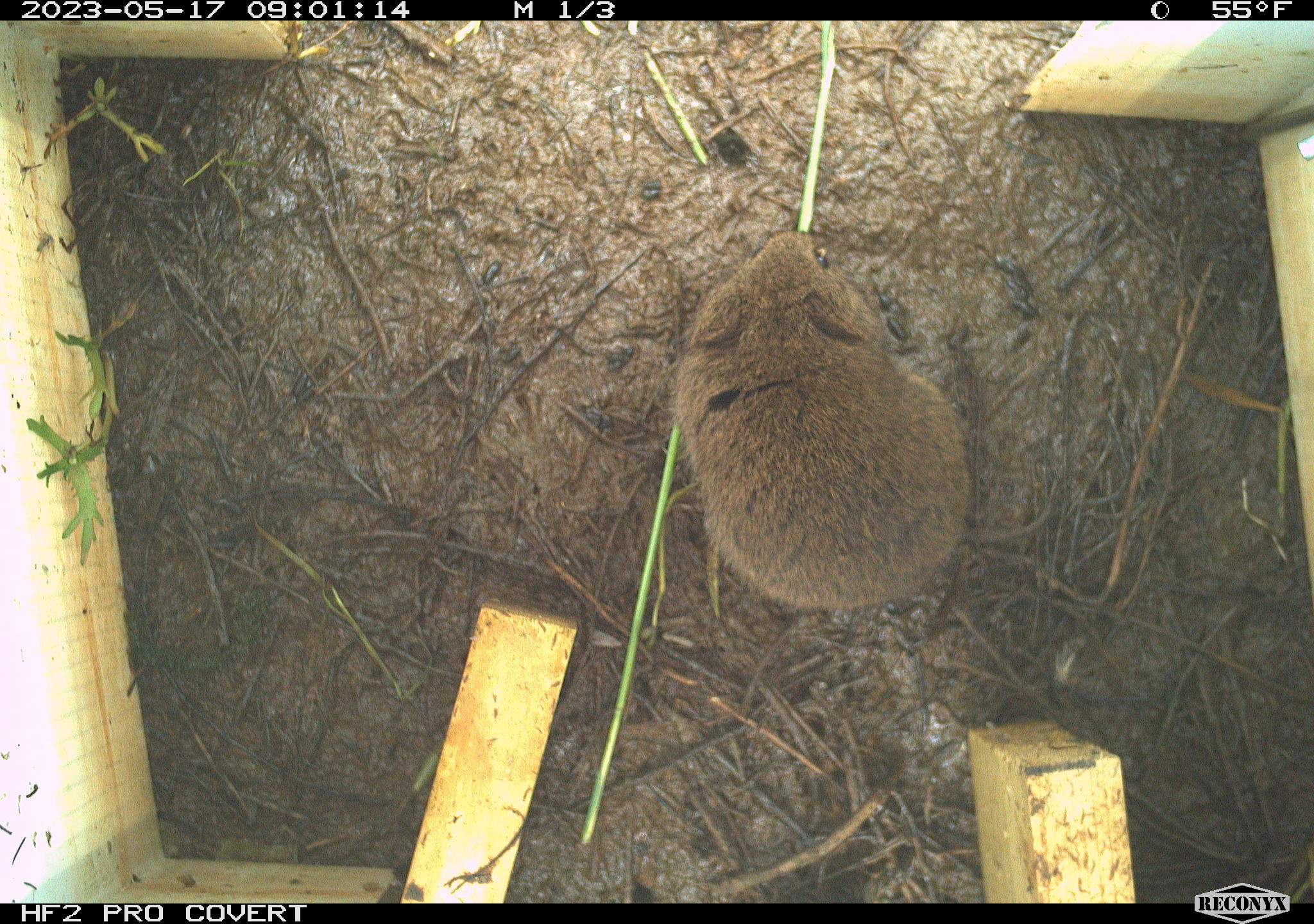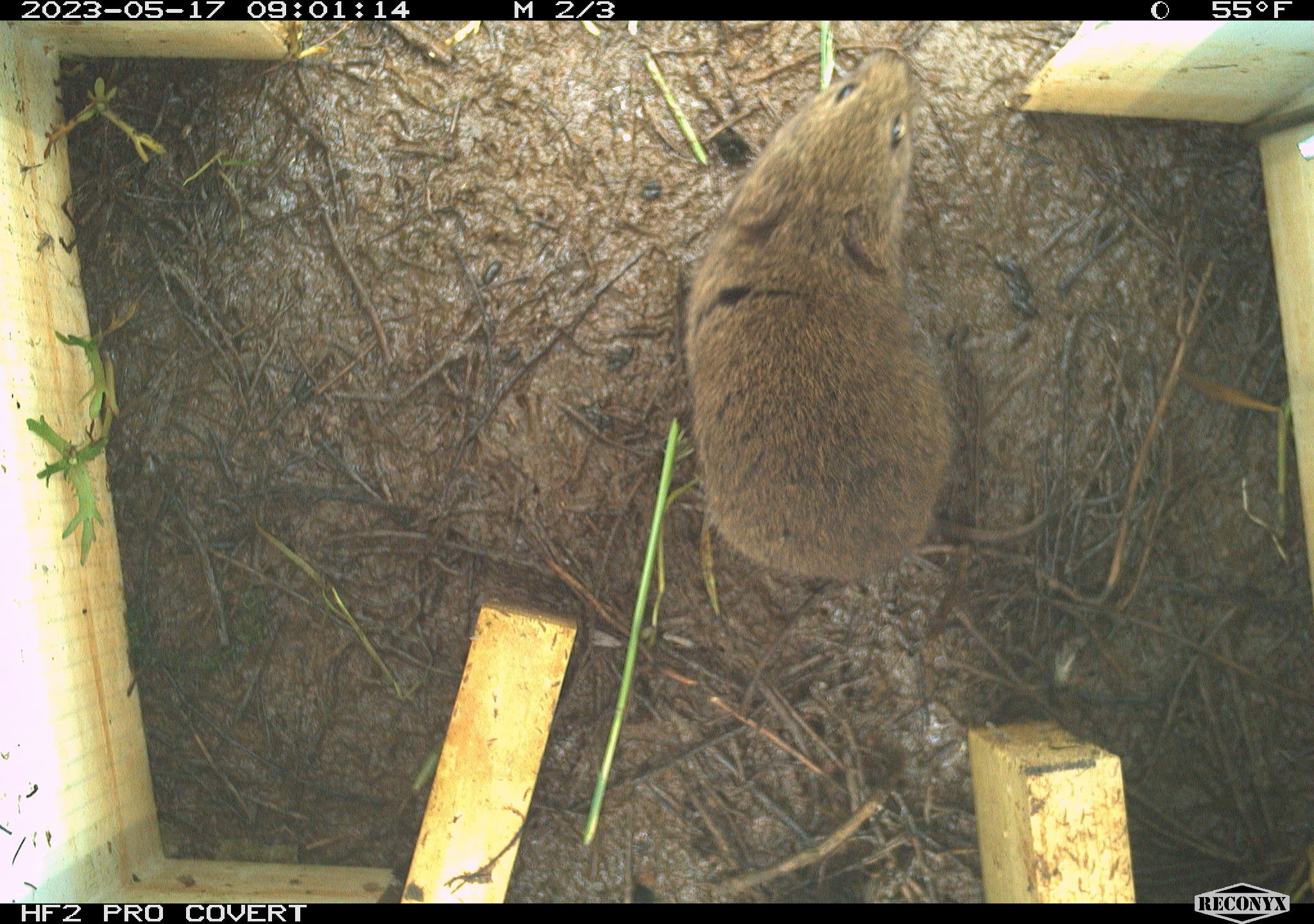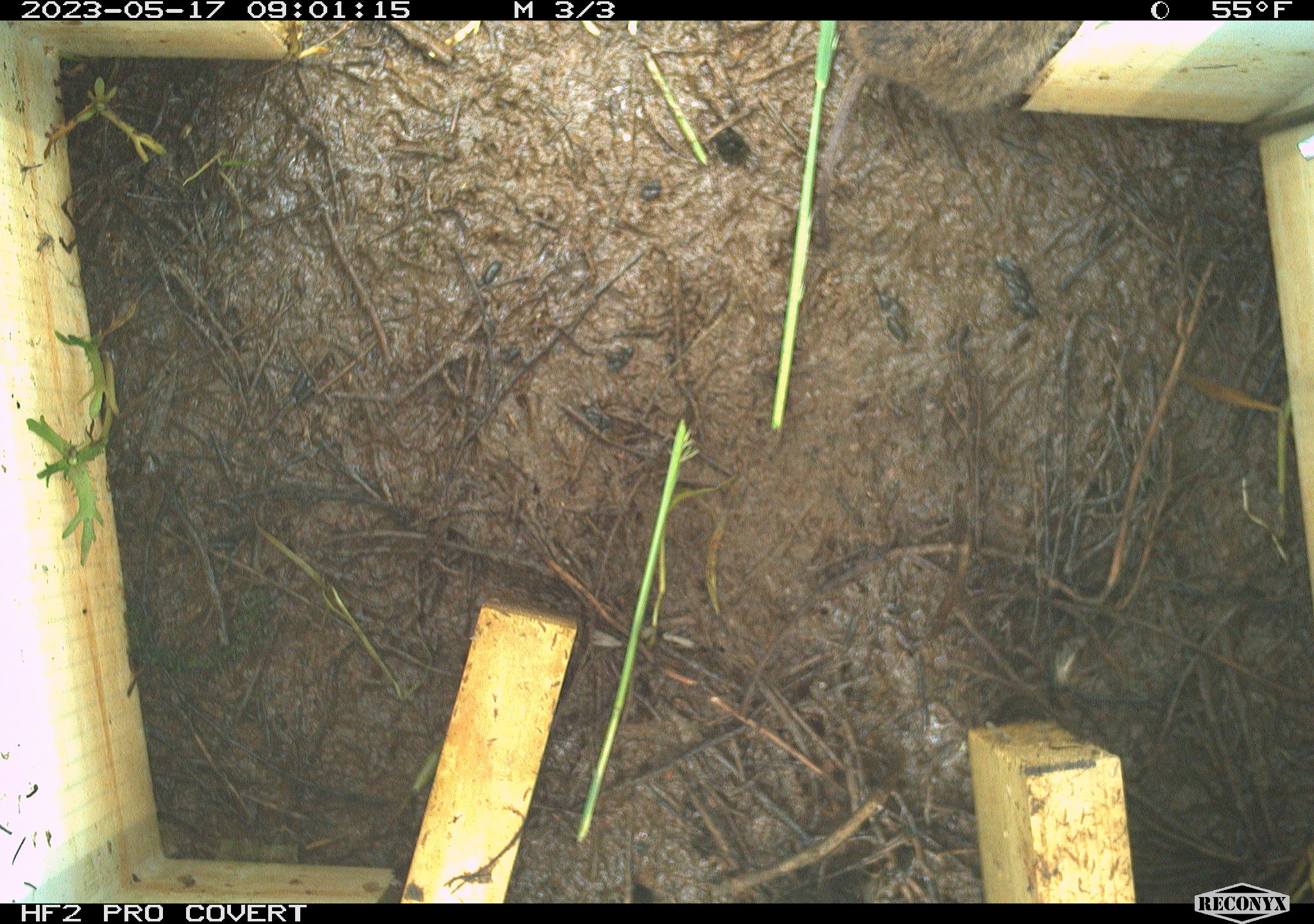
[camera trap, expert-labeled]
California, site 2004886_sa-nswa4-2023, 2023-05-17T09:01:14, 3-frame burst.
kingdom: Animalia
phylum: Chordata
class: Mammalia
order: Rodentia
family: Cricetidae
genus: Microtus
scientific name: Microtus californicus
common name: california vole